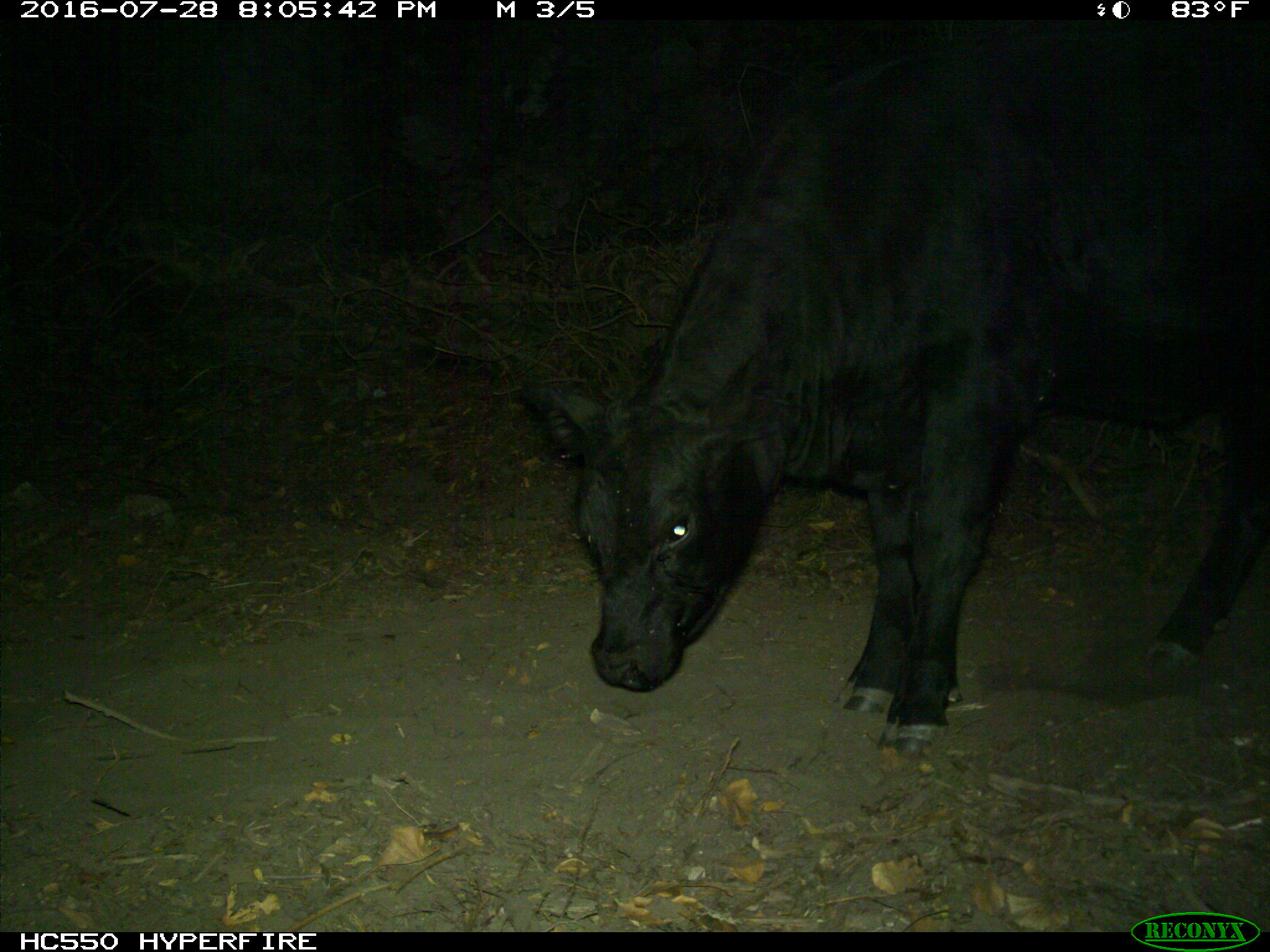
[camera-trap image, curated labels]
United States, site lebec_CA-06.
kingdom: Animalia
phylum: Chordata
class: Mammalia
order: Artiodactyla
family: Bovidae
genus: Bos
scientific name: Bos taurus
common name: domestic cow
Bos taurus (domestic cow).